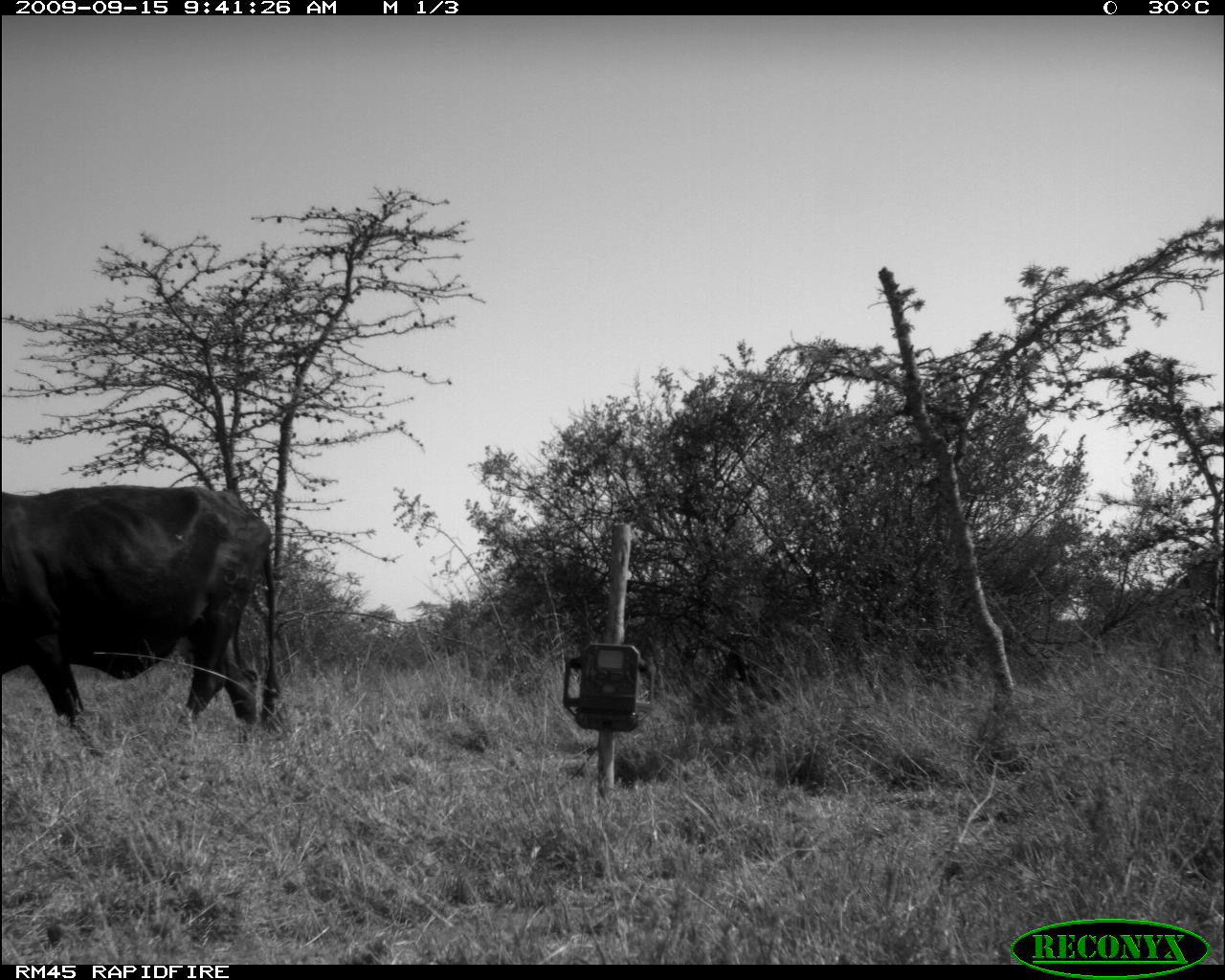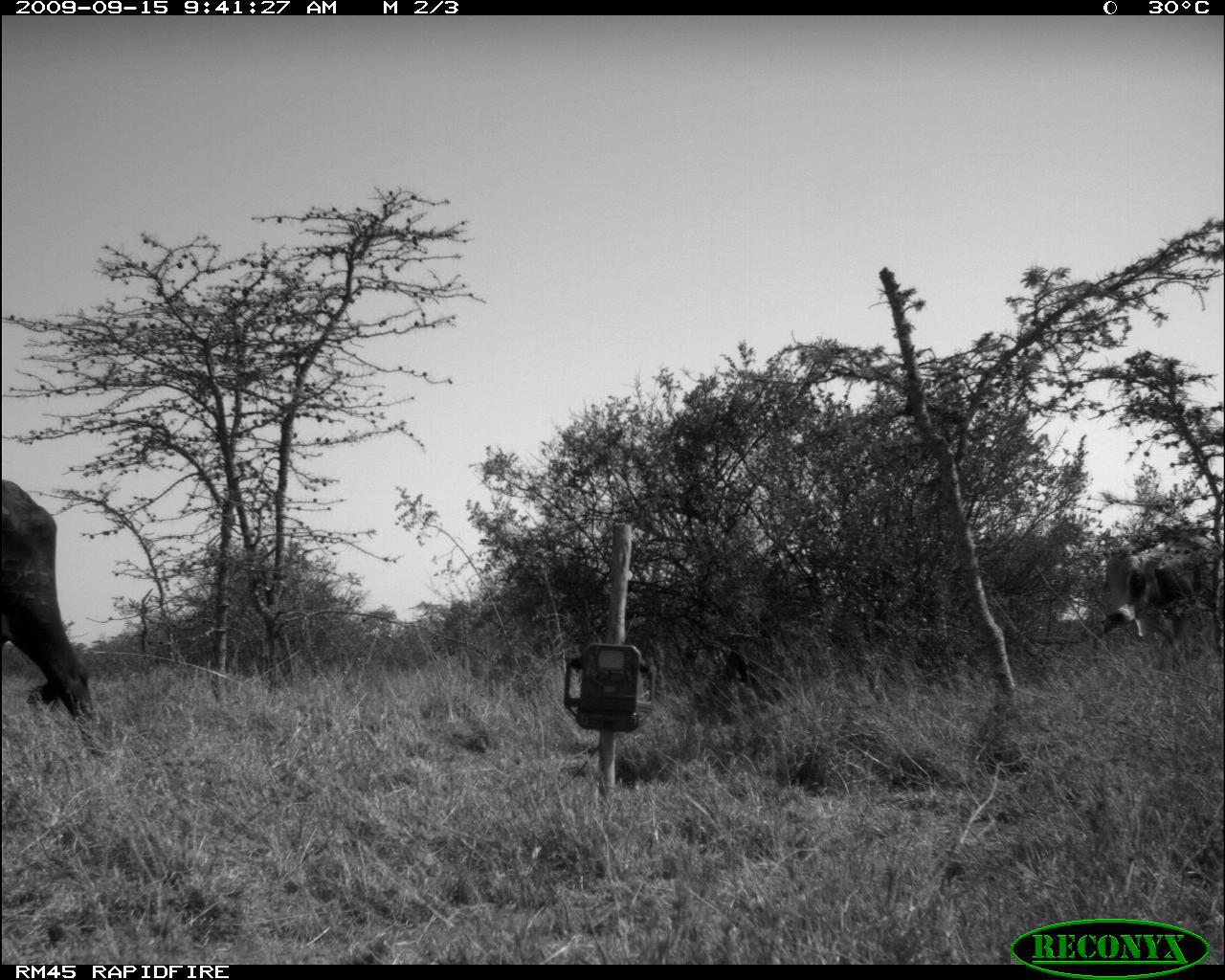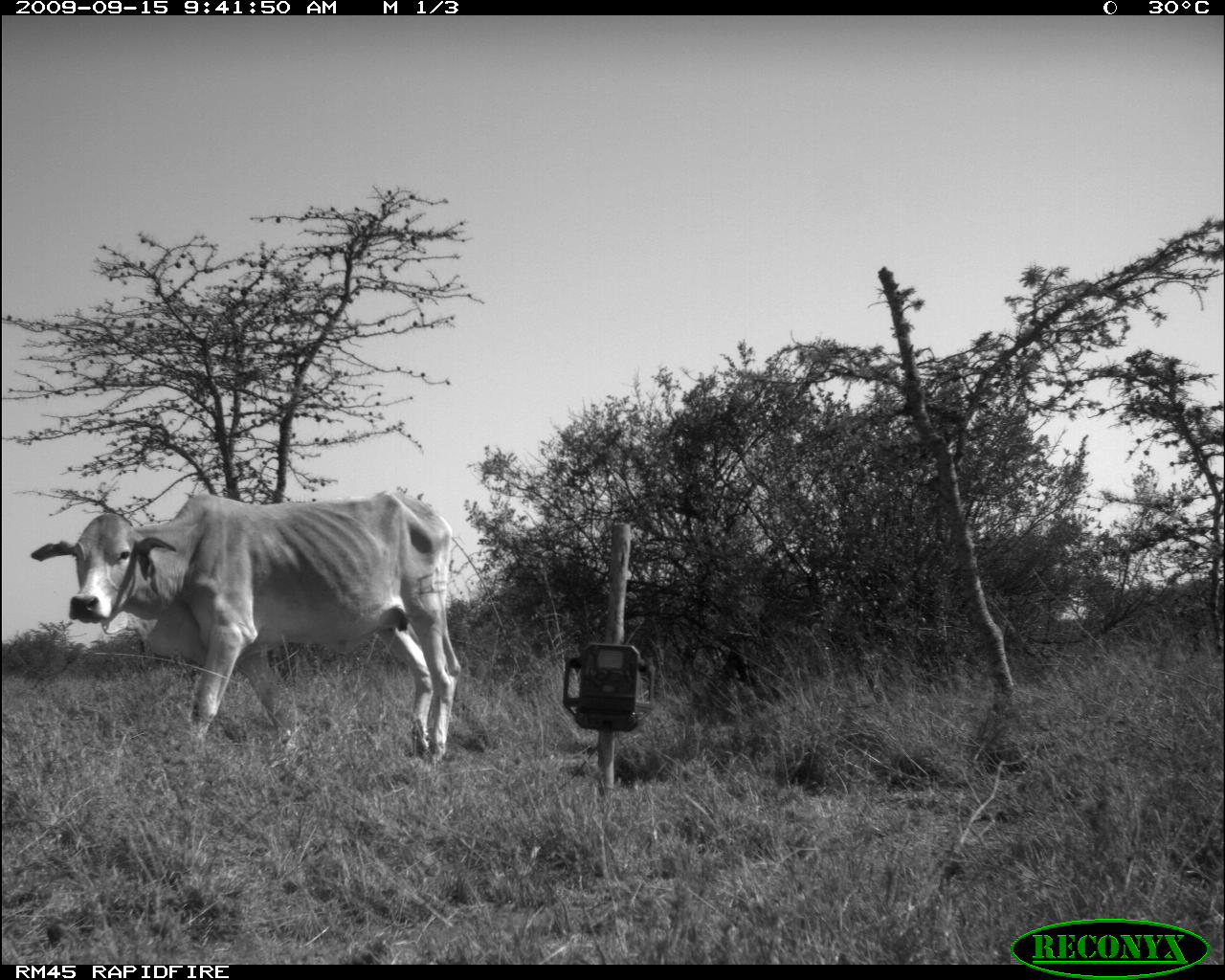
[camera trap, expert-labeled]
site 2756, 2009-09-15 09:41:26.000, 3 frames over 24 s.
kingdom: Animalia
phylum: Chordata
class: Mammalia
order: Artiodactyla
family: Bovidae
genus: Bos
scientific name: Bos taurus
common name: domestic cattle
Bos taurus (domestic cattle), count 1.